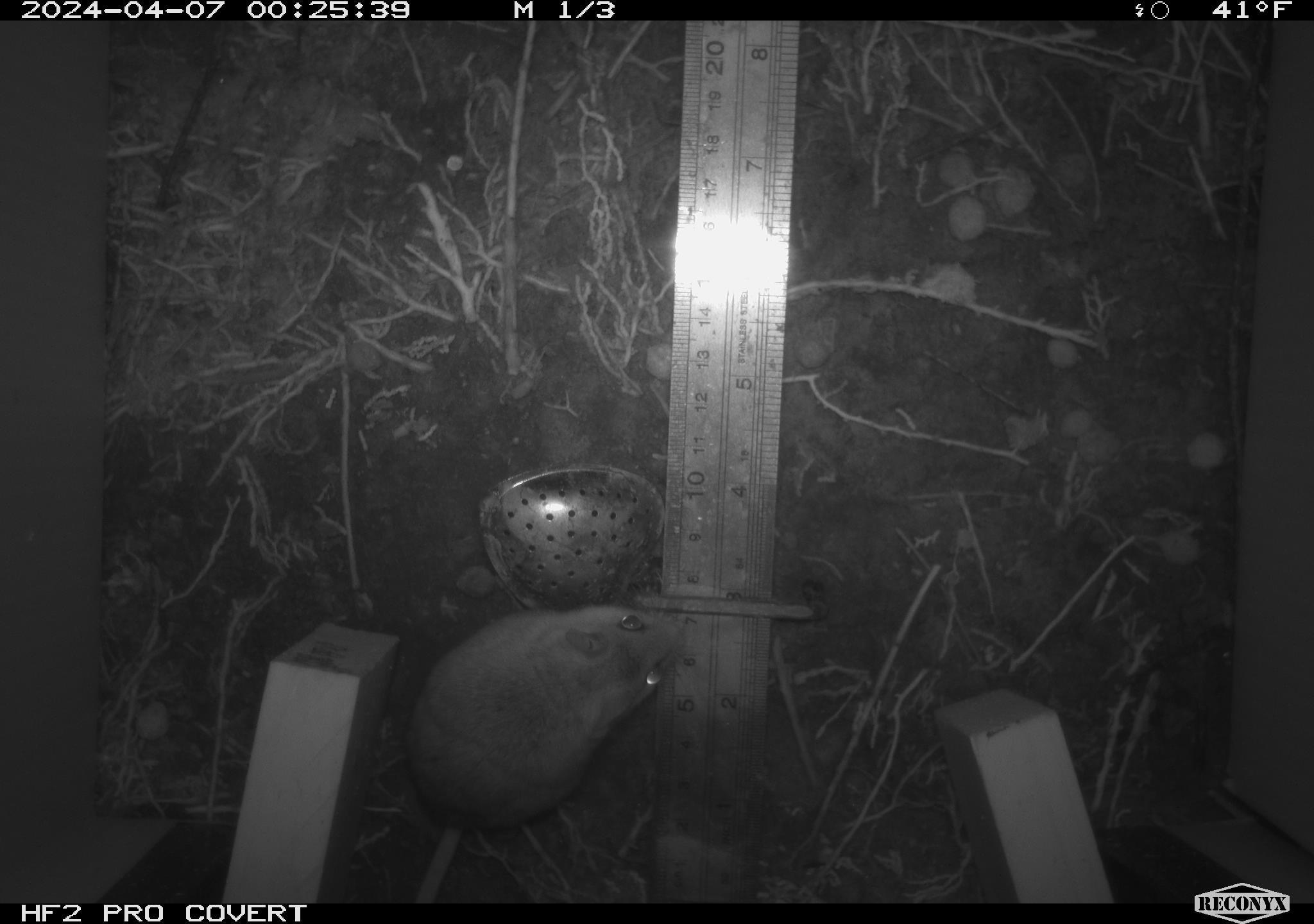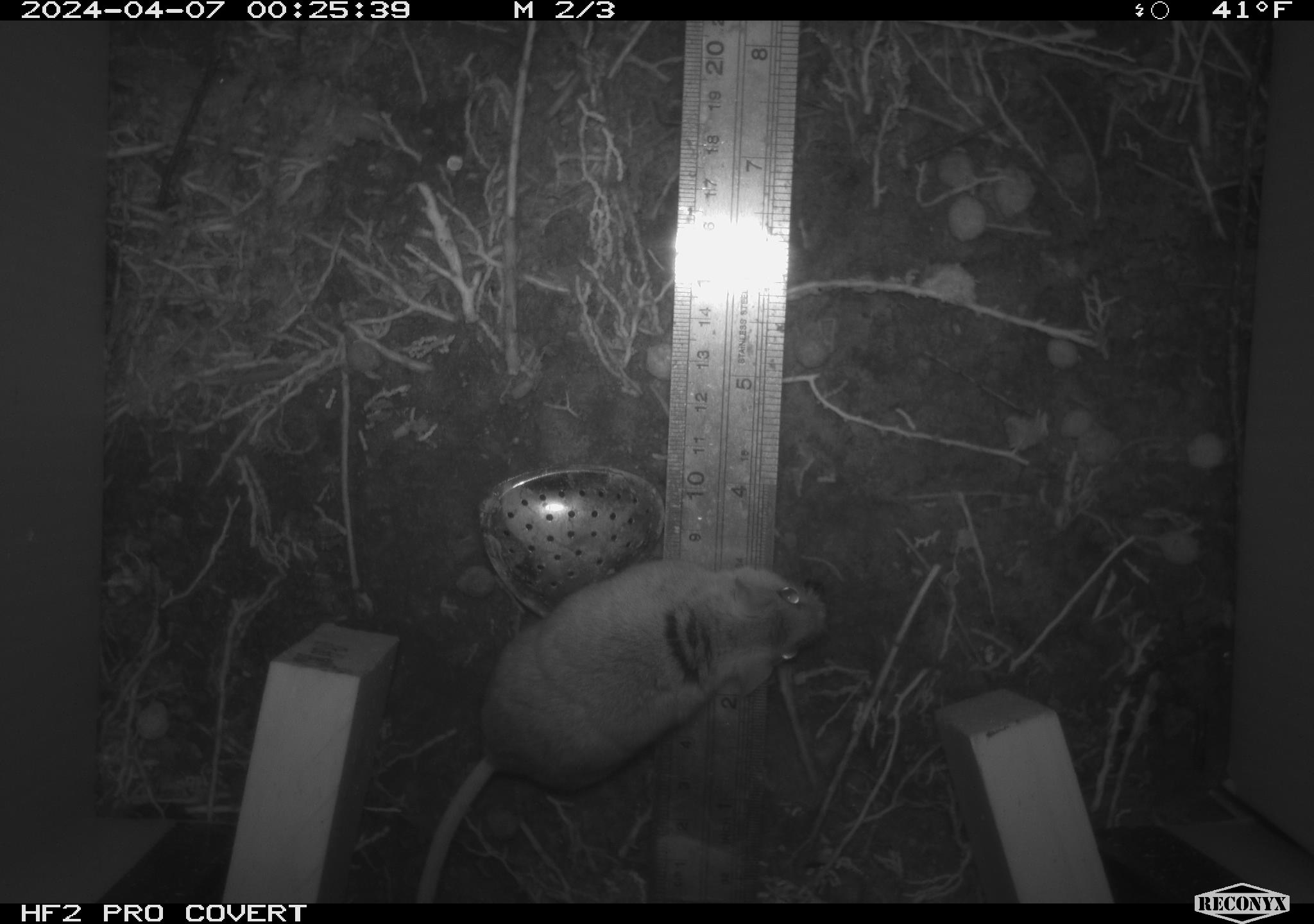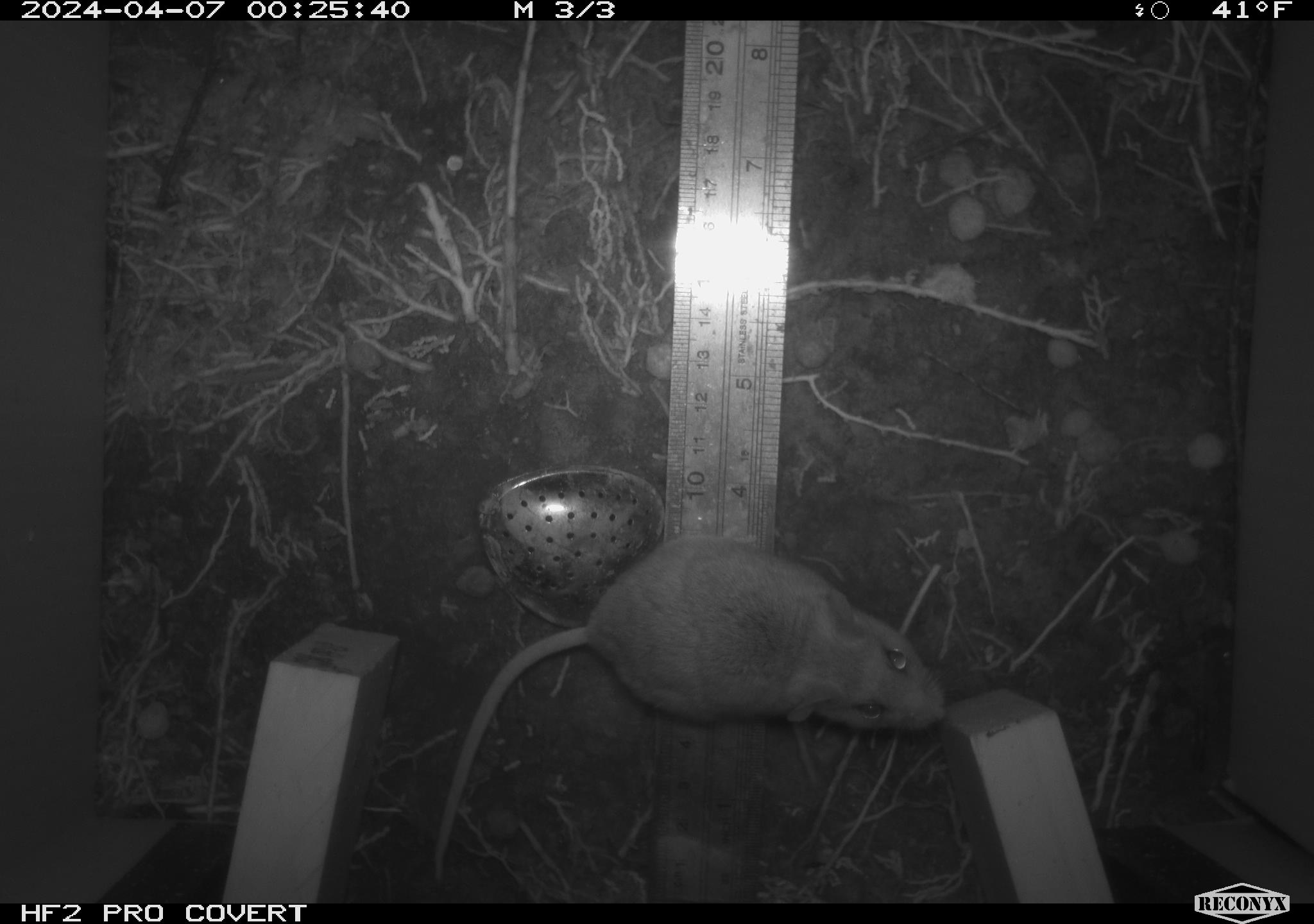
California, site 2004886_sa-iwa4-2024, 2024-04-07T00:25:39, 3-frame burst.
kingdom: Animalia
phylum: Chordata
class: Mammalia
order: Rodentia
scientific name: Rodentia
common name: mouse species